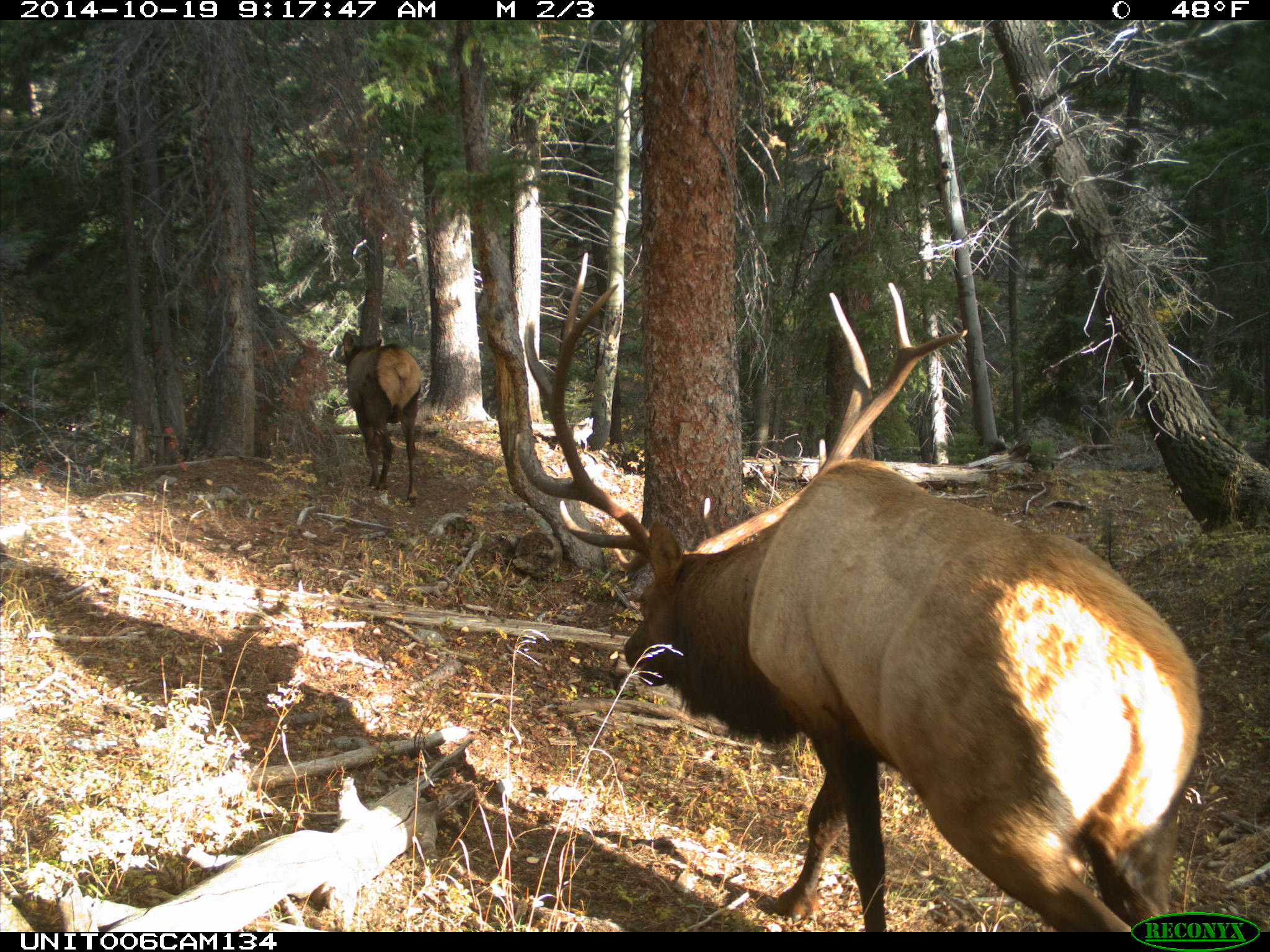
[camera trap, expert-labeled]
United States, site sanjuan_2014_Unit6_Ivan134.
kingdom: Animalia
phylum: Chordata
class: Mammalia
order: Artiodactyla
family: Cervidae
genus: Cervus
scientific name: Cervus elaphus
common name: red deer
Cervus elaphus (red deer).